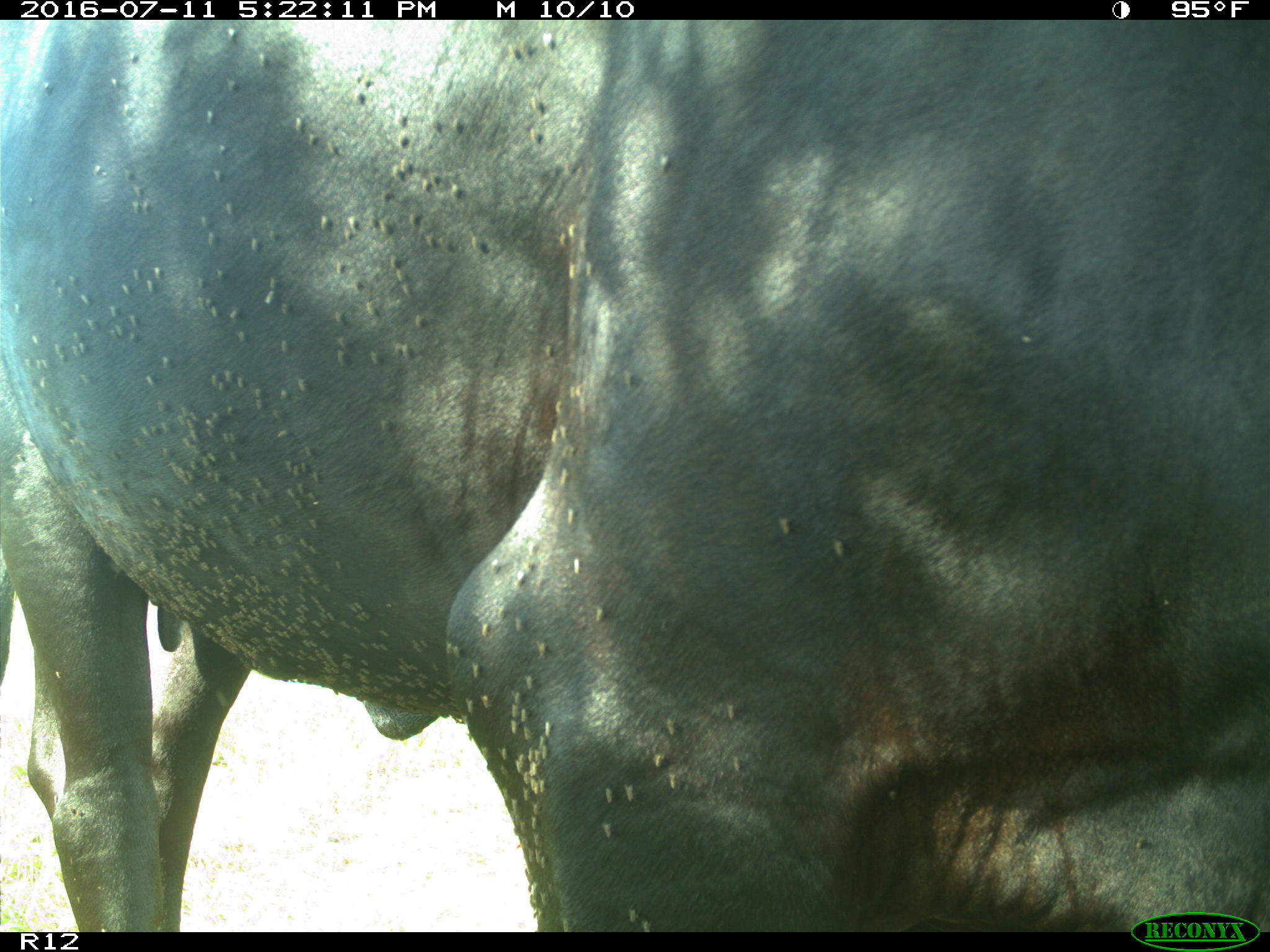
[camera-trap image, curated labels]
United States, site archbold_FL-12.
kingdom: Animalia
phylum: Chordata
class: Mammalia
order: Artiodactyla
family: Bovidae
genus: Bos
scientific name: Bos taurus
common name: domestic cow